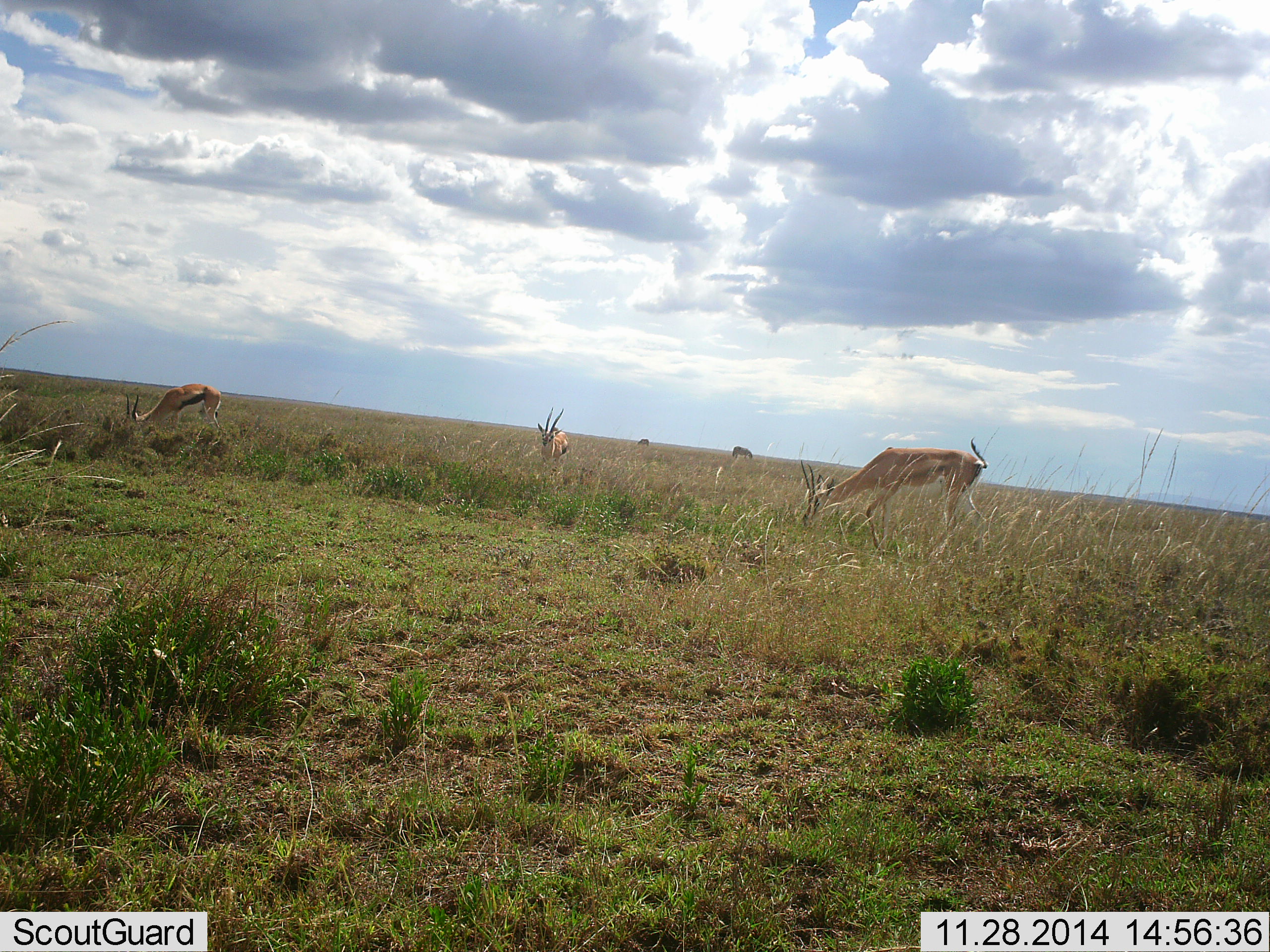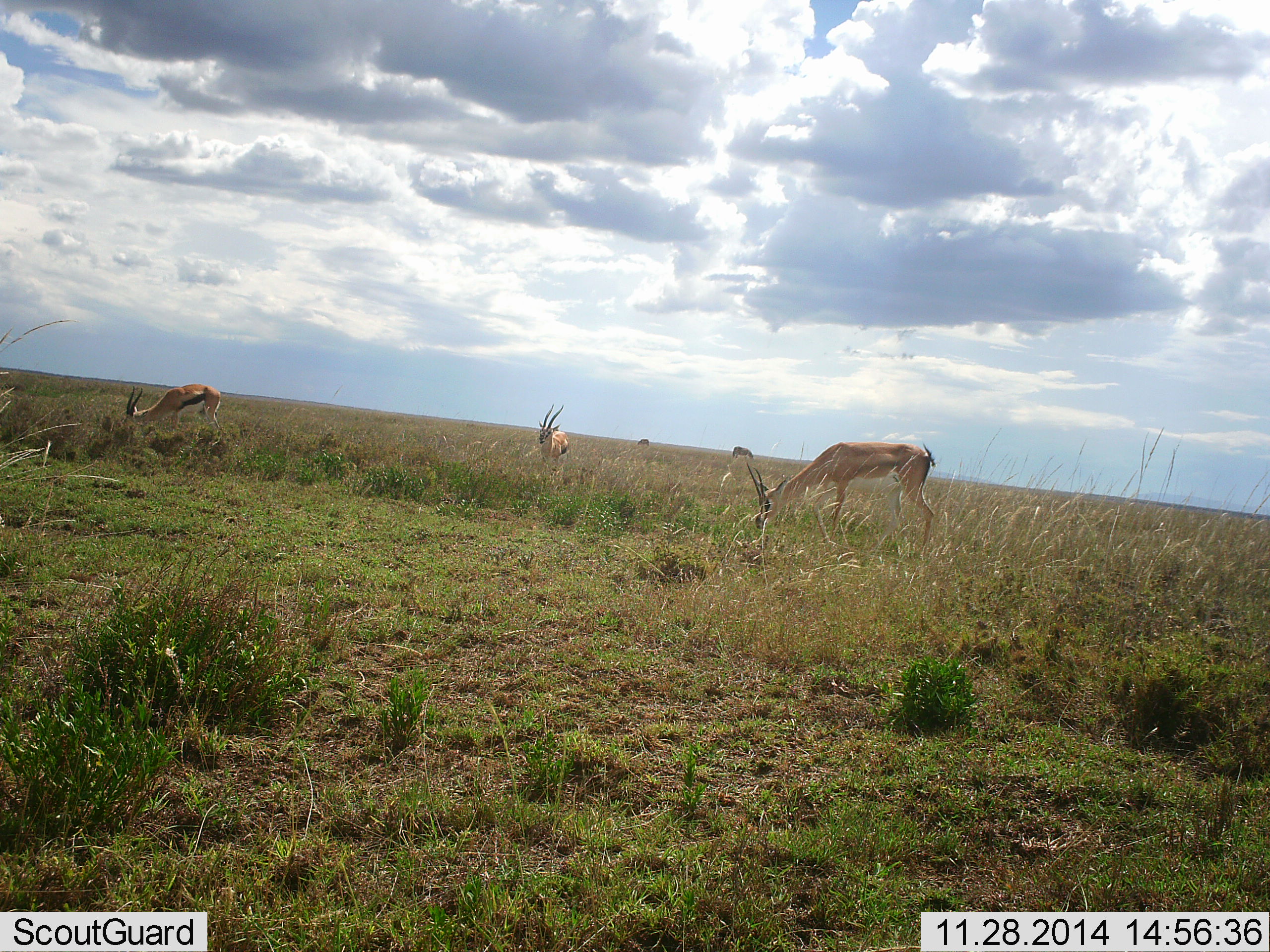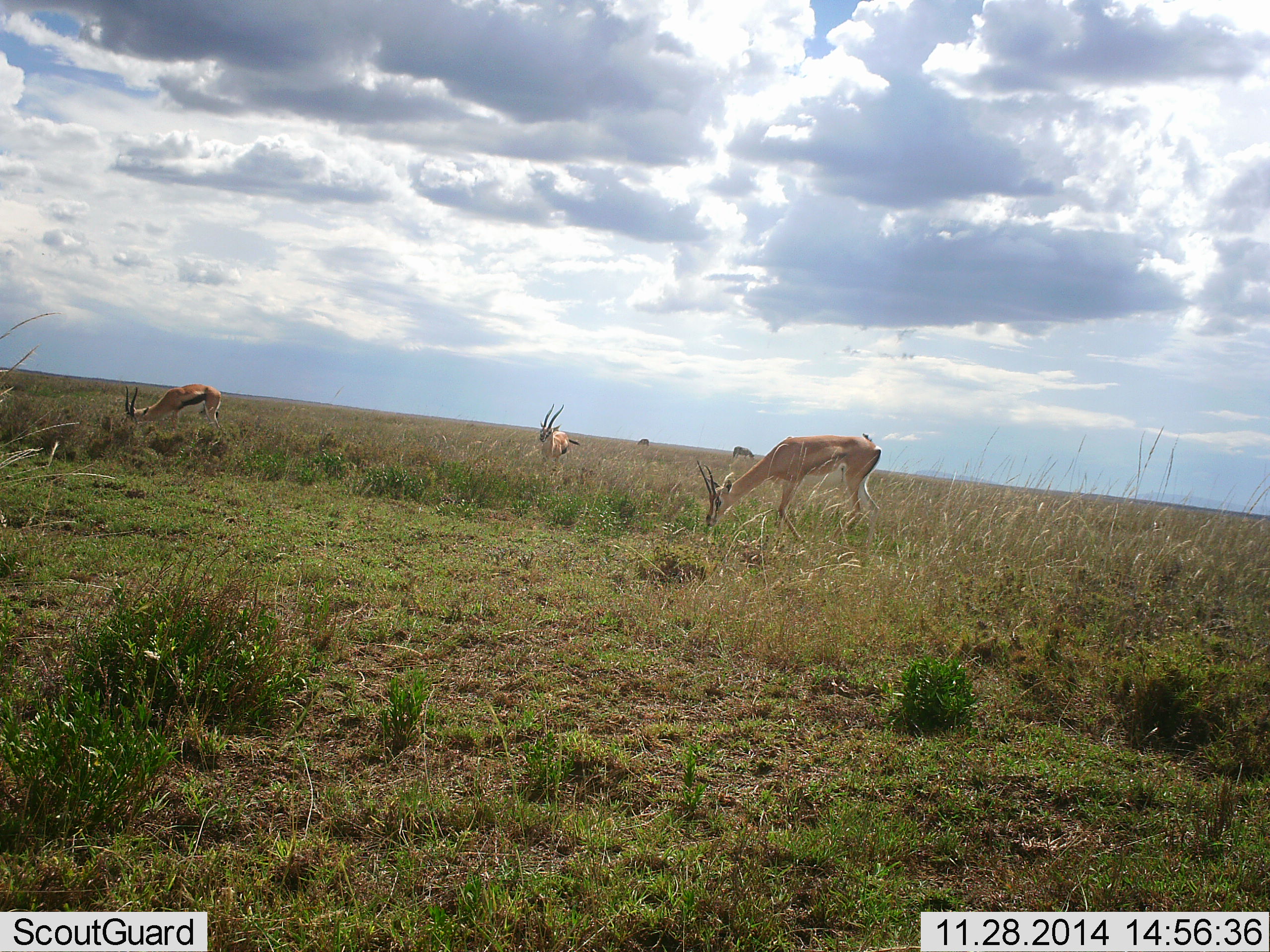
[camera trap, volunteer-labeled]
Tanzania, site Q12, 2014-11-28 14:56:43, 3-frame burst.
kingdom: Animalia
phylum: Chordata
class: Mammalia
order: Artiodactyla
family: Bovidae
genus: Nanger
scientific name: Nanger granti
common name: grant's gazelle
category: gazellegrants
Gazellegrants (grant's gazelle) (Nanger granti), count 2. Behavior (volunteer vote fractions): standing 27%, resting 0%, moving 47%, interacting 0%. Young present (vote fraction): 0%. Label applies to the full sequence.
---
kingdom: Animalia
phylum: Chordata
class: Mammalia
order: Artiodactyla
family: Bovidae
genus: Eudorcas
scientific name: Eudorcas thomsonii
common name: thomson's gazelle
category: gazellethomsons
Gazellethomsons (thomson's gazelle) (Eudorcas thomsonii), count 2. Behavior (volunteer vote fractions): standing 59%, resting 0%, moving 18%, interacting 0%. Young present (vote fraction): 0%. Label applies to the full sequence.